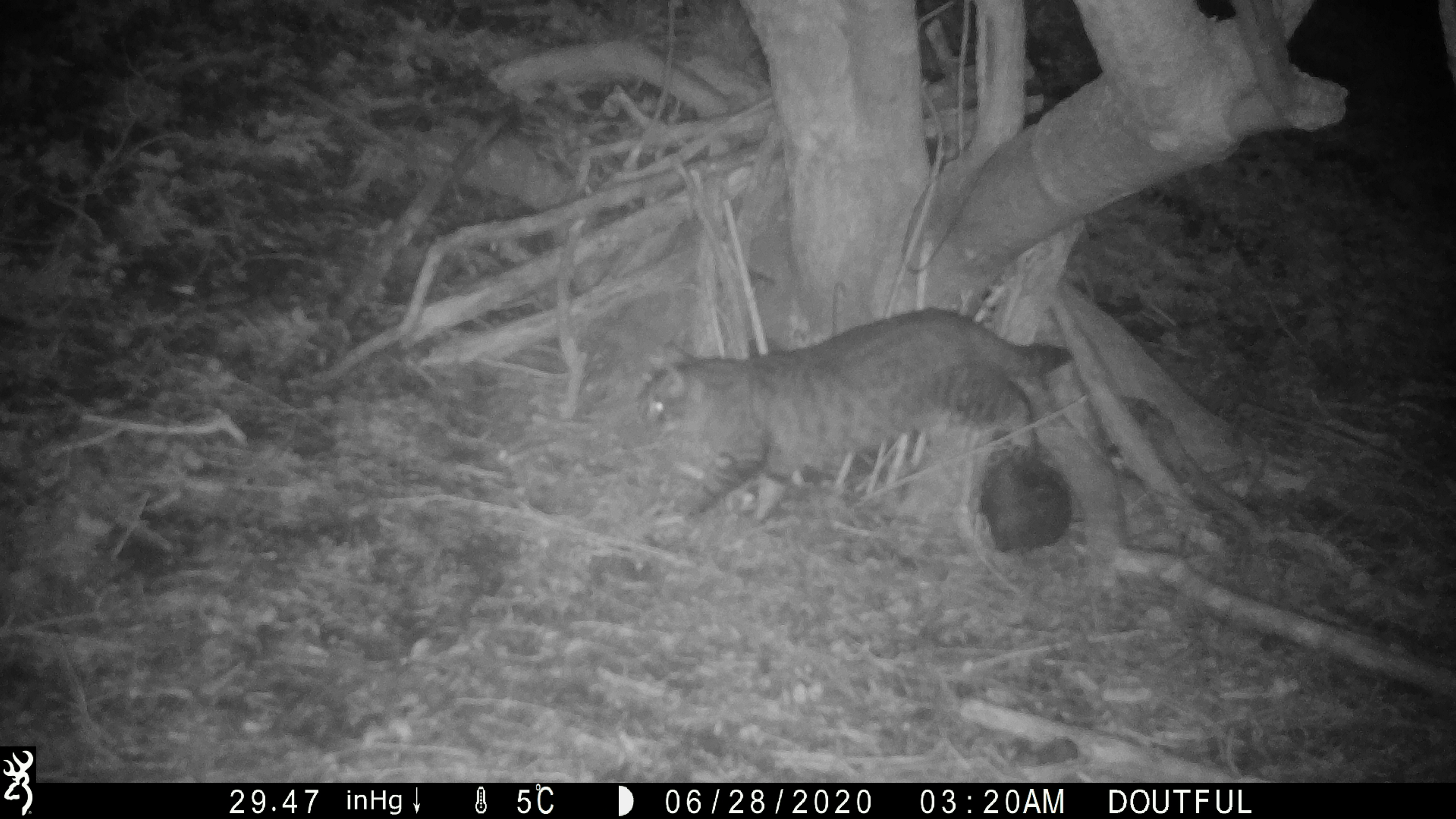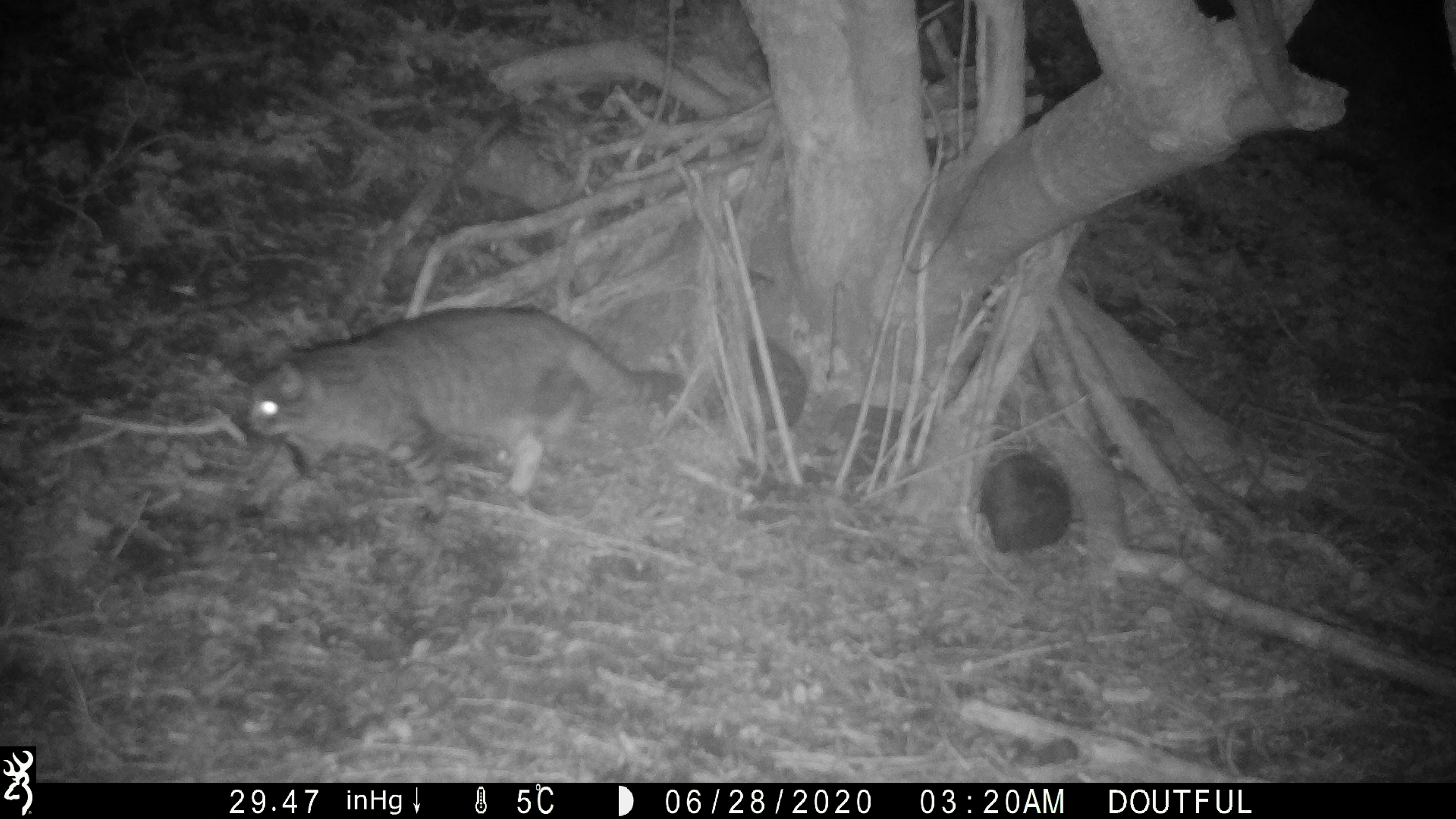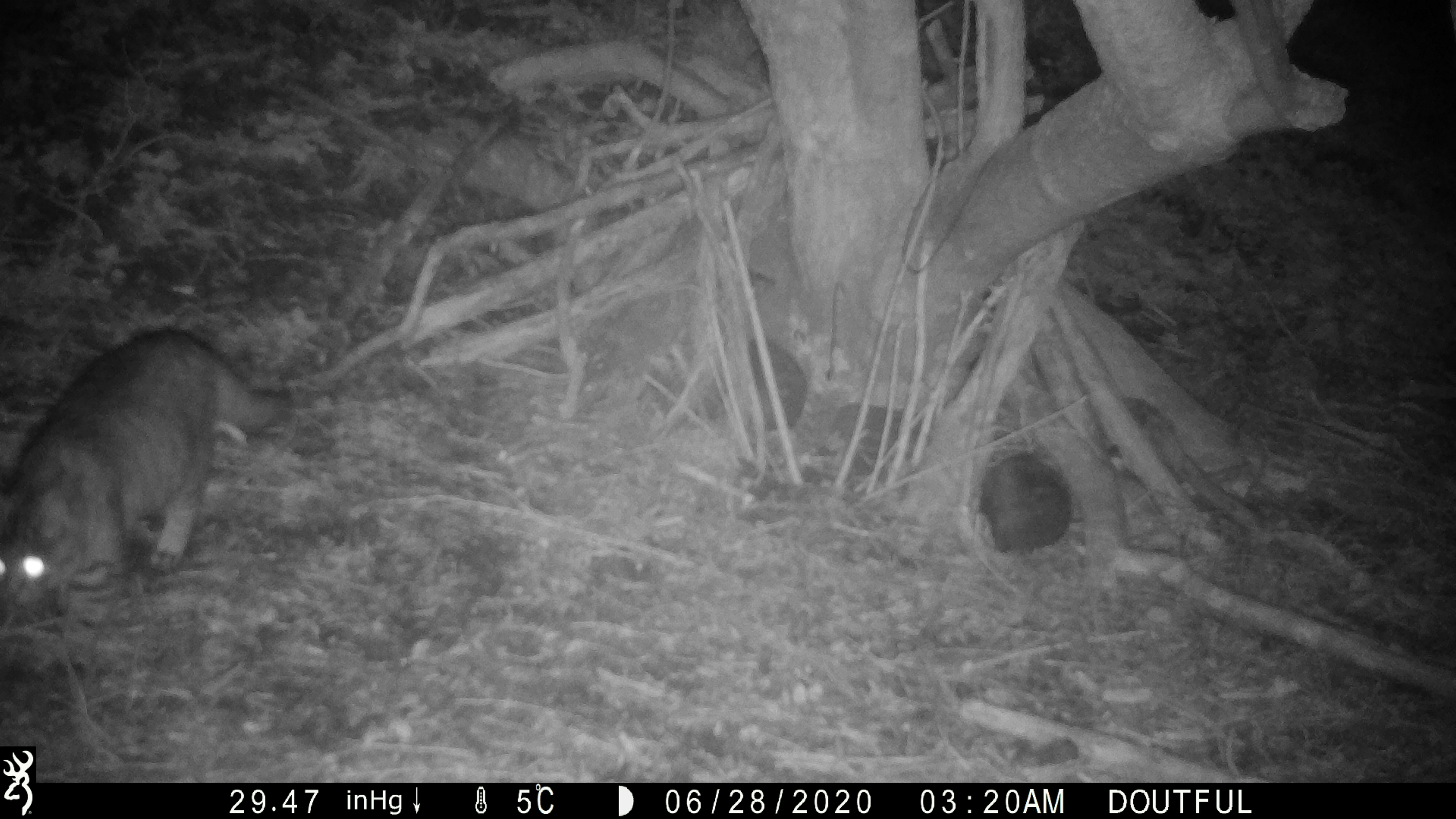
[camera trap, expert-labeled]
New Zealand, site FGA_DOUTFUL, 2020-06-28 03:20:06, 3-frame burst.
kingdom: Animalia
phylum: Chordata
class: Mammalia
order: Carnivora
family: Felidae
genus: Felis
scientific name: Felis catus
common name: domestic cat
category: cat